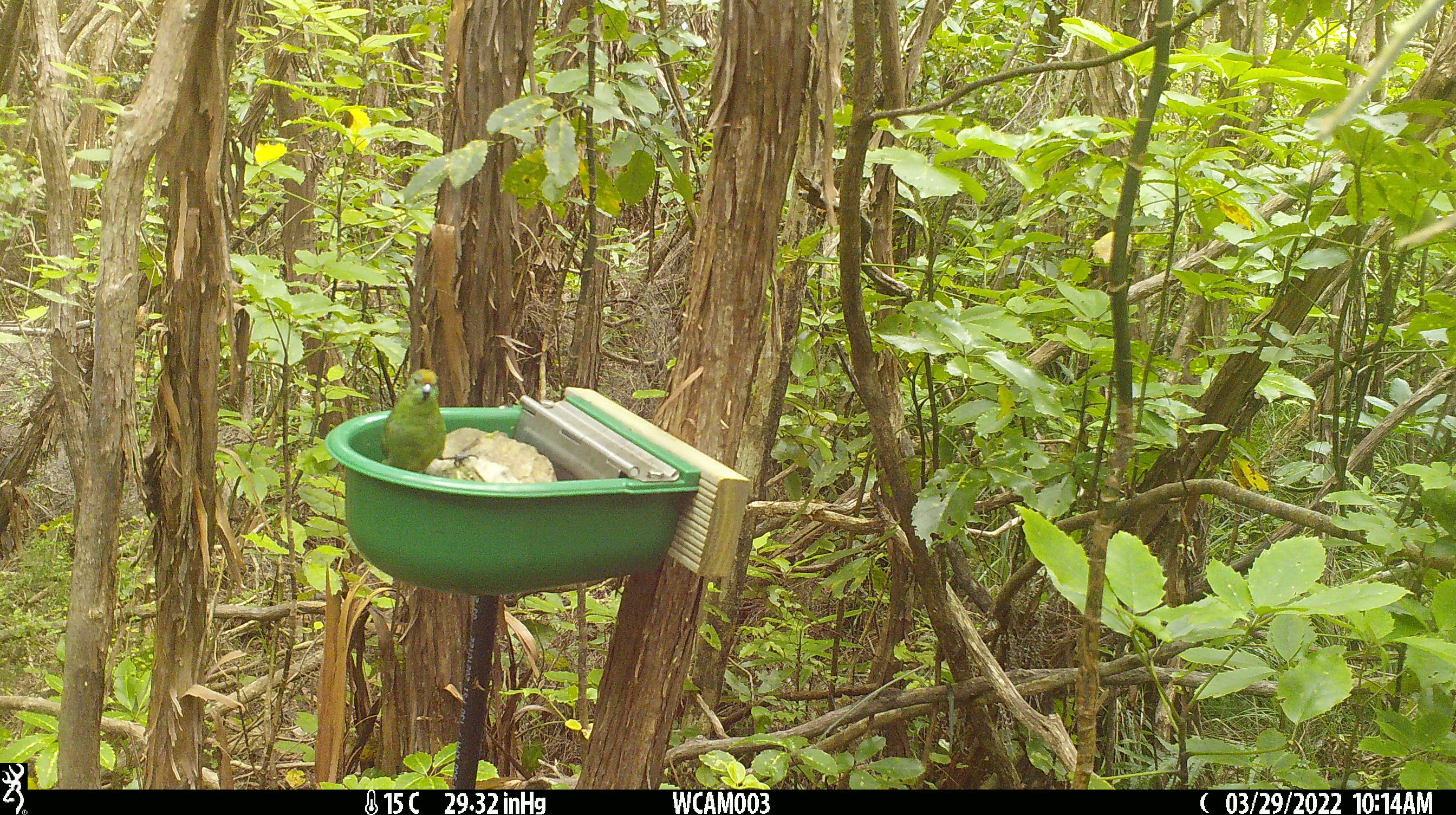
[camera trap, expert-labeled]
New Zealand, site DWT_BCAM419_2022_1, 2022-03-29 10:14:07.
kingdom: Animalia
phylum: Chordata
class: Aves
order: Psittaciformes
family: Psittaculidae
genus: Cyanoramphus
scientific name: Cyanoramphus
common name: parakeet